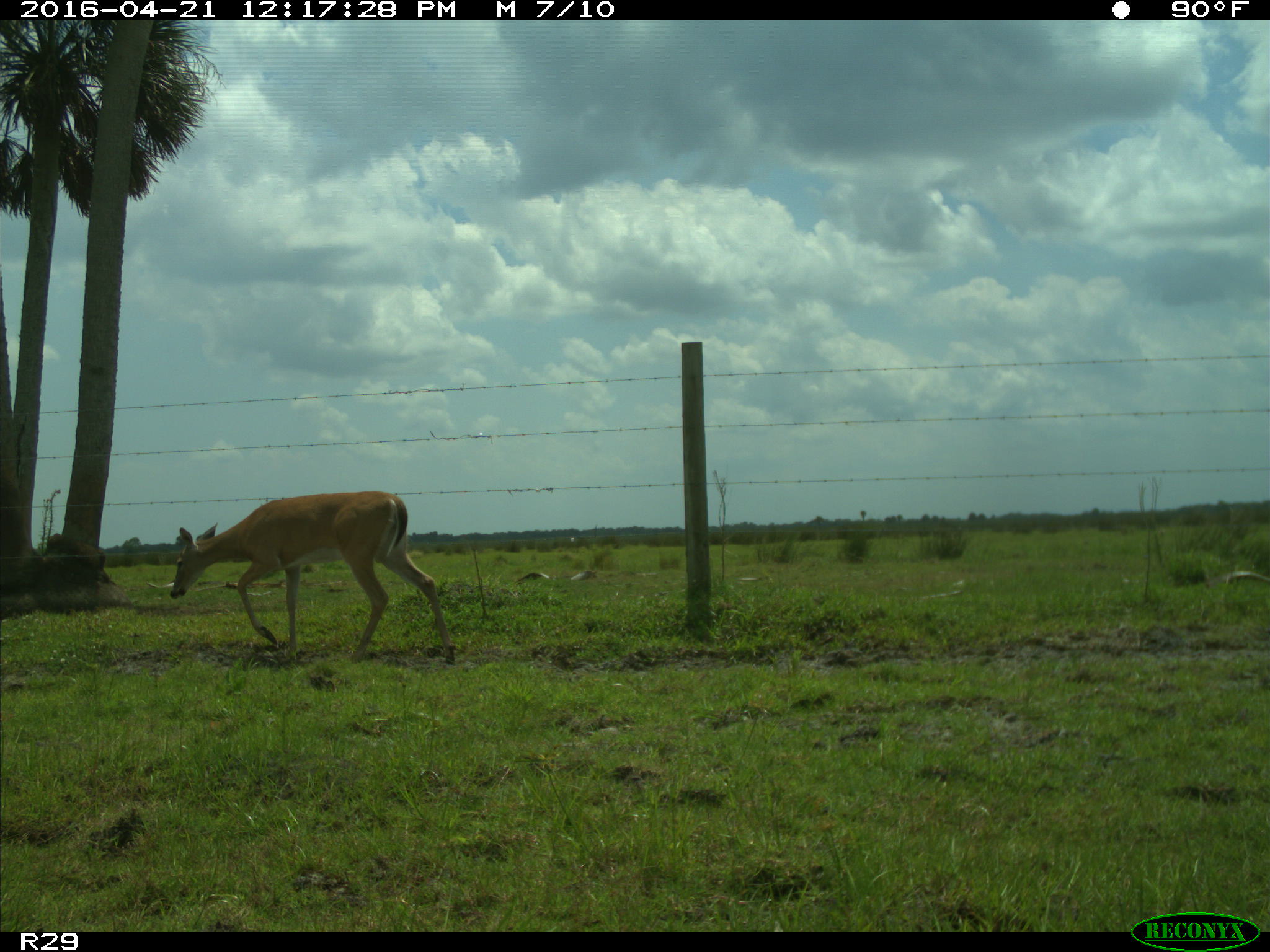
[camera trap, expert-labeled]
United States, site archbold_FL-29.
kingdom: Animalia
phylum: Chordata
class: Mammalia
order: Artiodactyla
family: Cervidae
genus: Odocoileus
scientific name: Odocoileus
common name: deer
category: unidentified deer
Unidentified deer (deer) (Odocoileus).